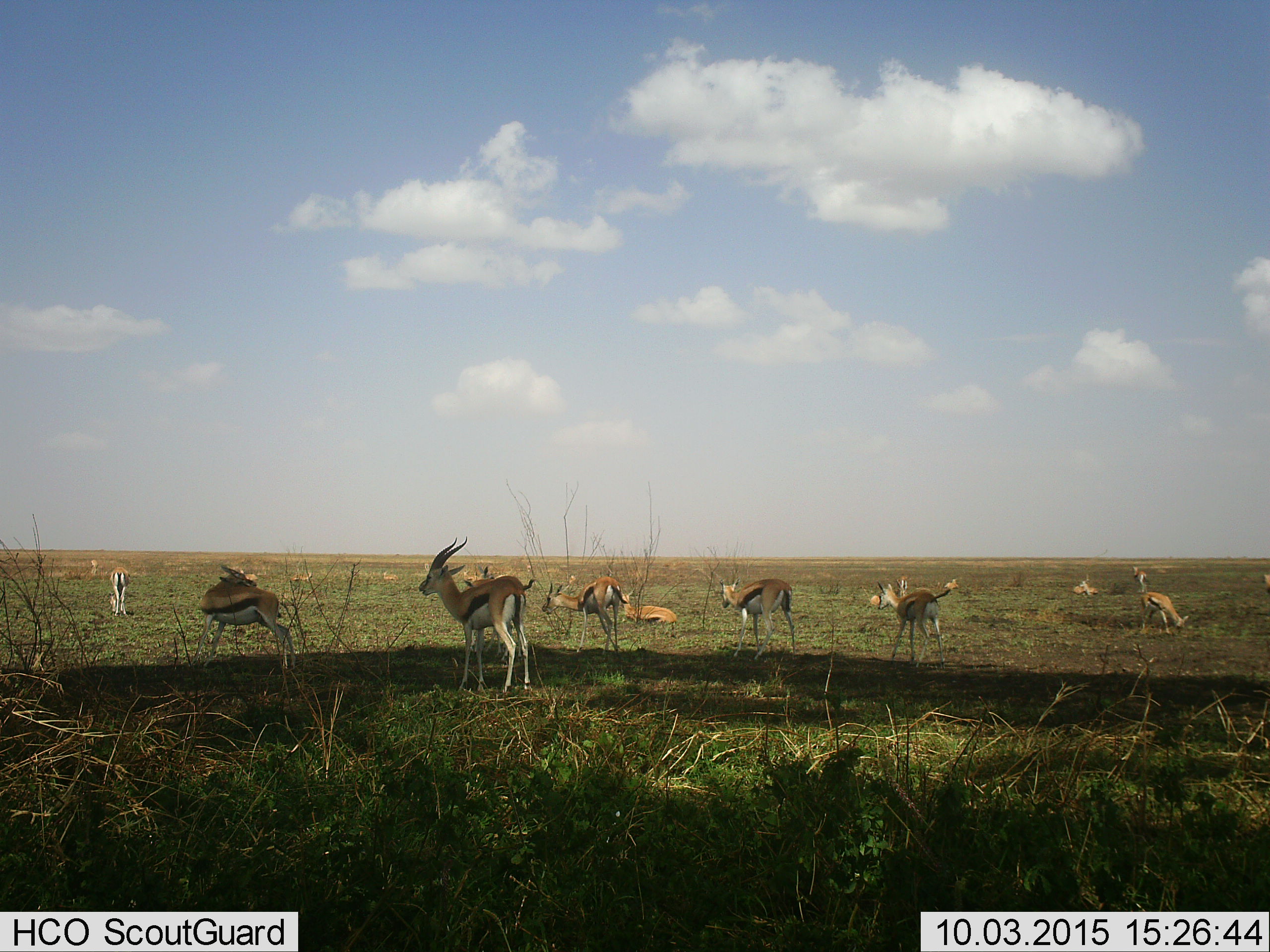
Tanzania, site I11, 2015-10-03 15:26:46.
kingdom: Animalia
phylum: Chordata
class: Mammalia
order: Artiodactyla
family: Bovidae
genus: Eudorcas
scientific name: Eudorcas thomsonii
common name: thomson's gazelle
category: gazellethomsons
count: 11-50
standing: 90%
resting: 90%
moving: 60%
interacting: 30%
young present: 10%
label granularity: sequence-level